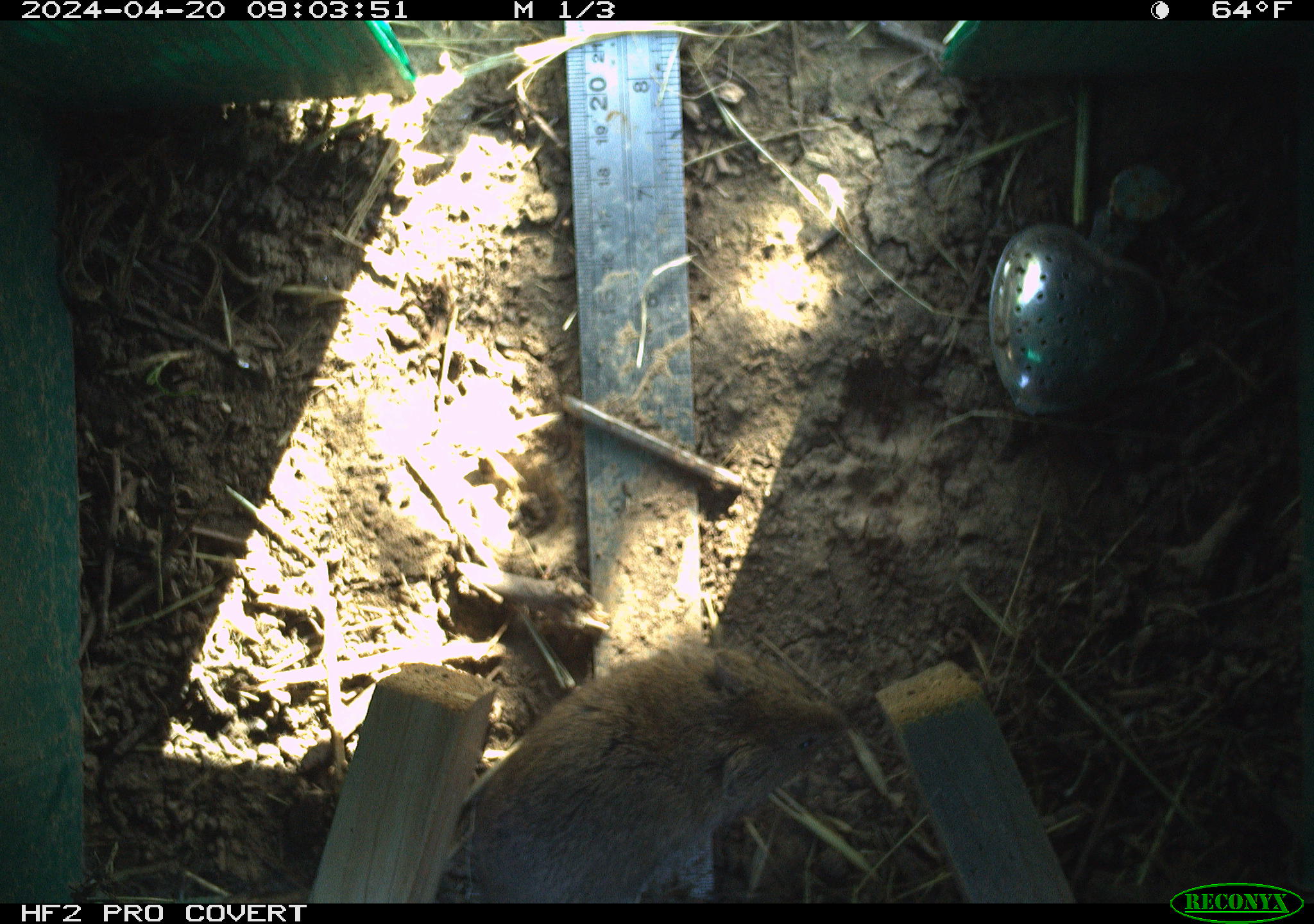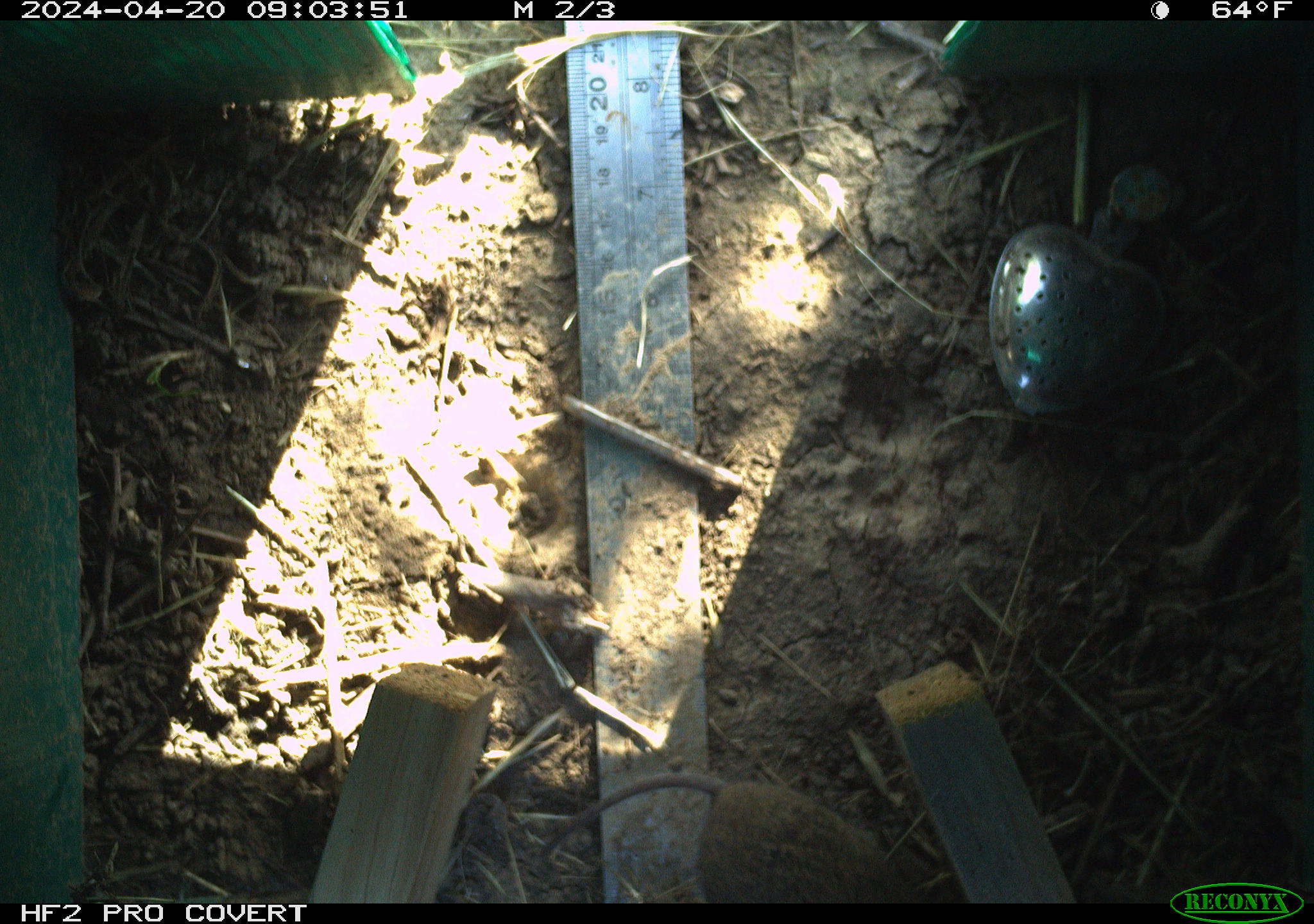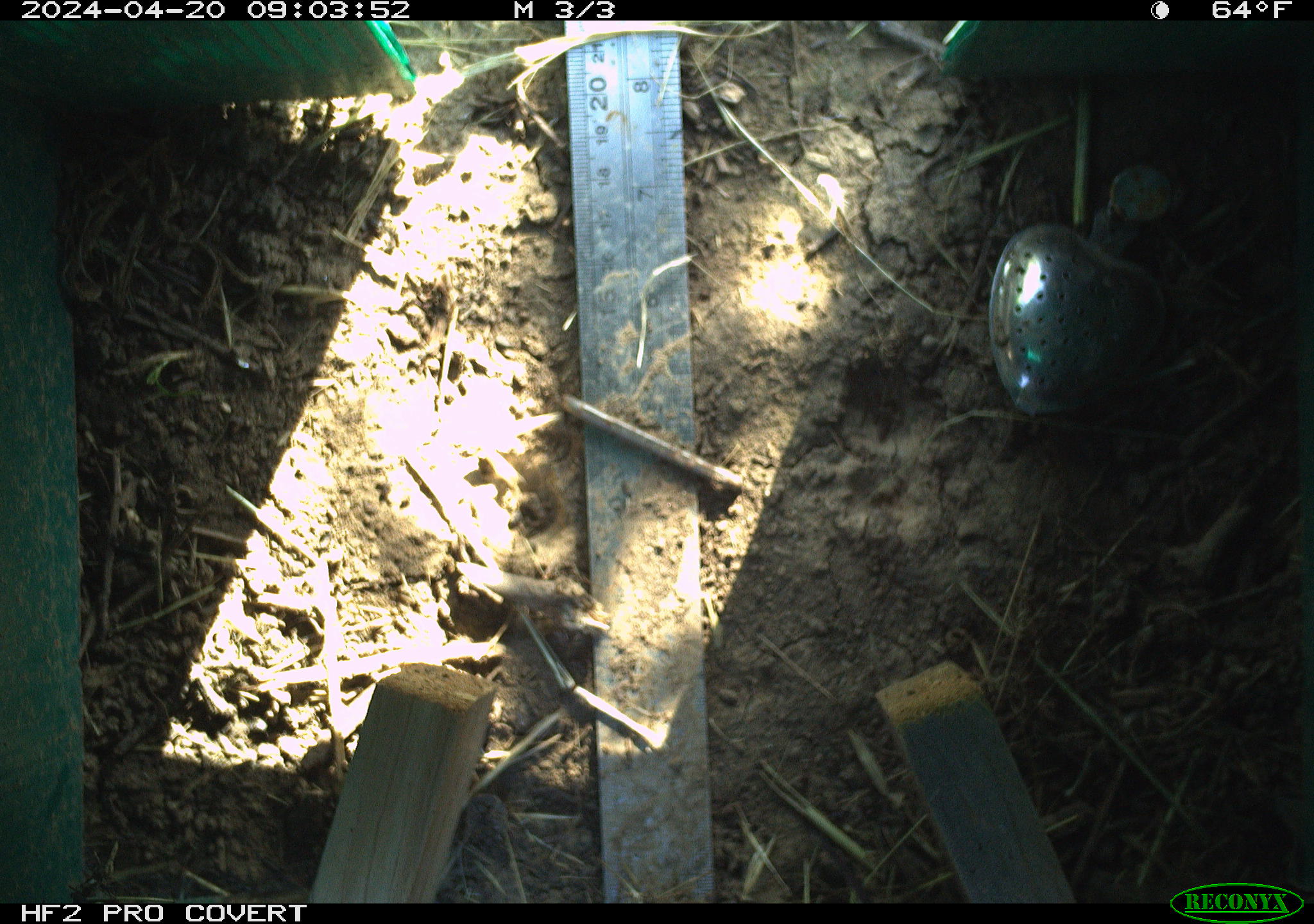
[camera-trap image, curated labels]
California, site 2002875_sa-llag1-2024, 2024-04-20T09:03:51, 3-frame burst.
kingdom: Animalia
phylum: Chordata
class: Mammalia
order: Rodentia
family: Cricetidae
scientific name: Arvicolinae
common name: voles, lemmings, and muskrats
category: arvicolinae subfamily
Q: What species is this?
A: Arvicolinae subfamily (voles, lemmings, and muskrats) (Arvicolinae).